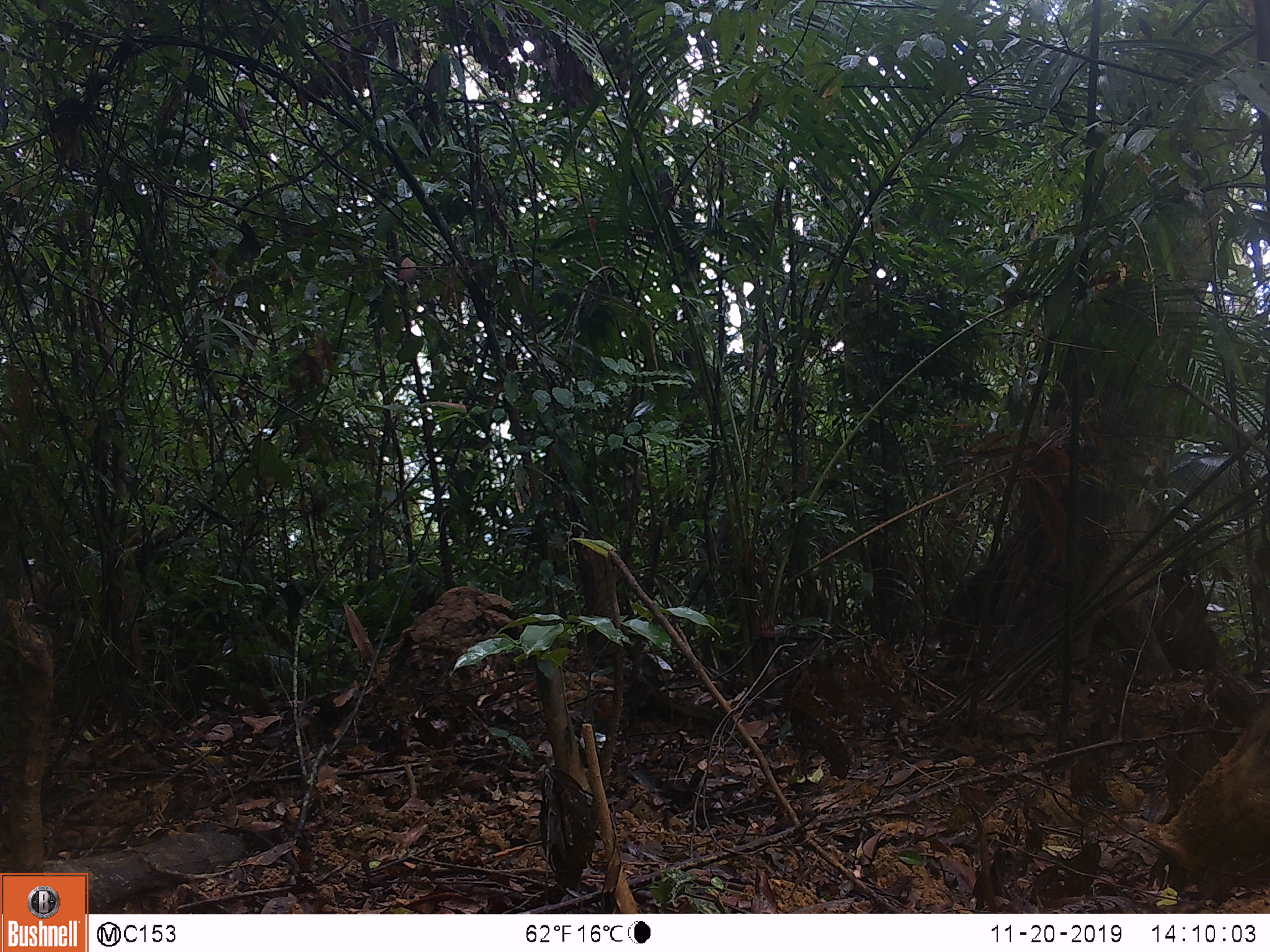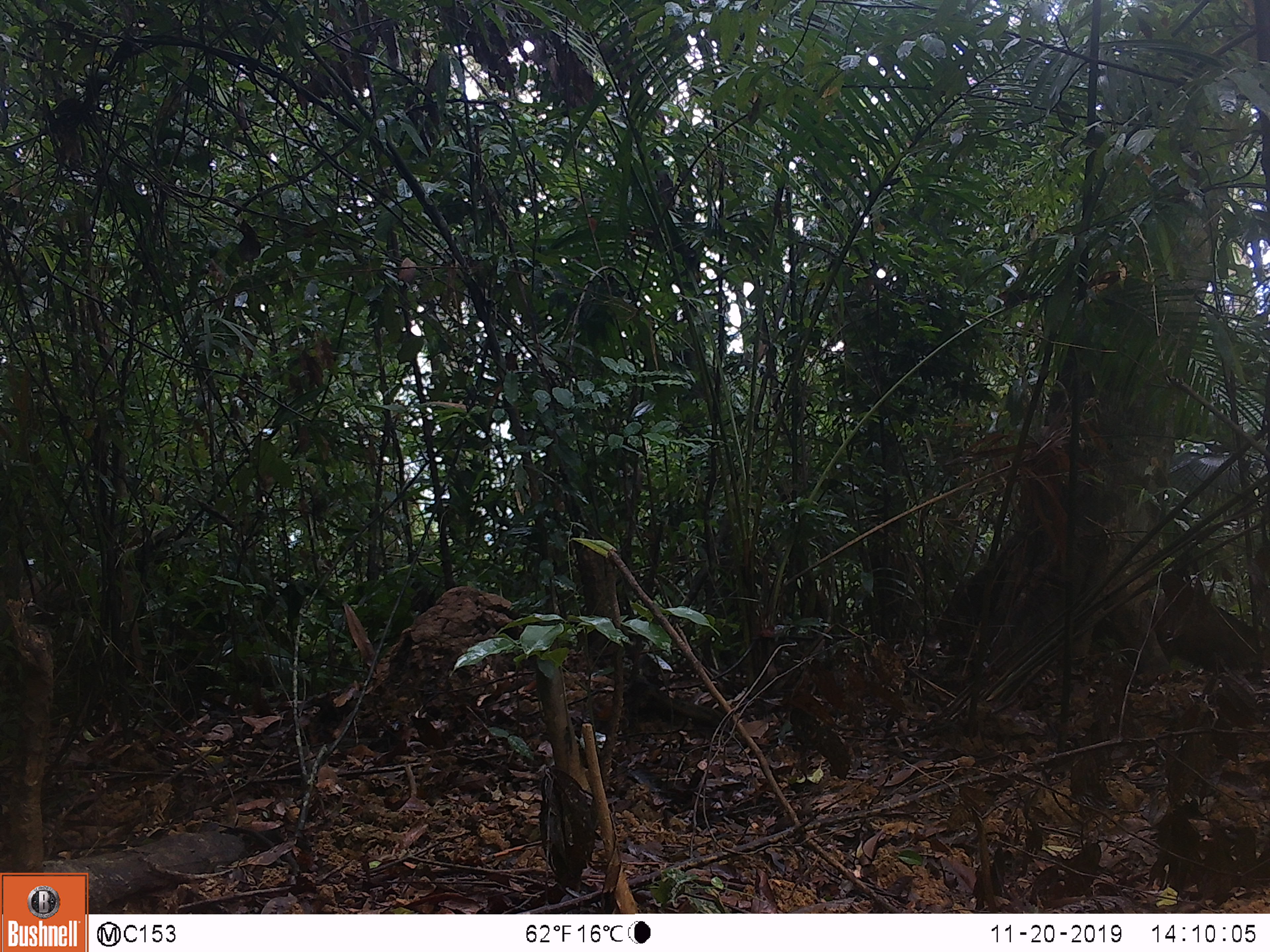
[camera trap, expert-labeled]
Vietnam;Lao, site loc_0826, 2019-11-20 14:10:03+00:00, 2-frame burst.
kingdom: Animalia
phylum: Chordata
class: Mammalia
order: Artiodactyla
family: Suidae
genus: Sus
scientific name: Sus scrofa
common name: eurasian wild pig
Eurasian wild pig (Sus scrofa). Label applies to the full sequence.